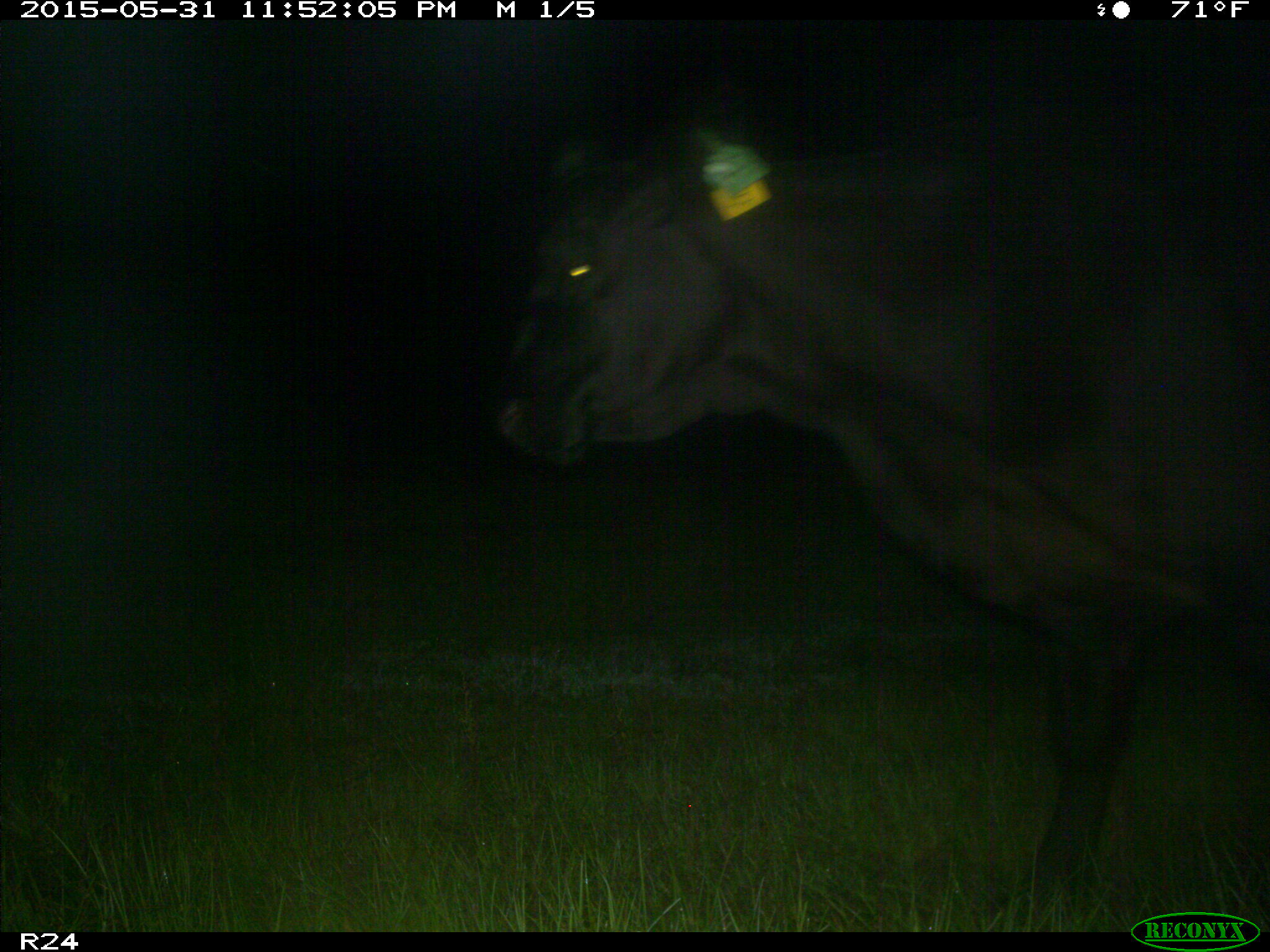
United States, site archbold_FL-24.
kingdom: Animalia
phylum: Chordata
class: Mammalia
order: Artiodactyla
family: Bovidae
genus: Bos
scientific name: Bos taurus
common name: domestic cow